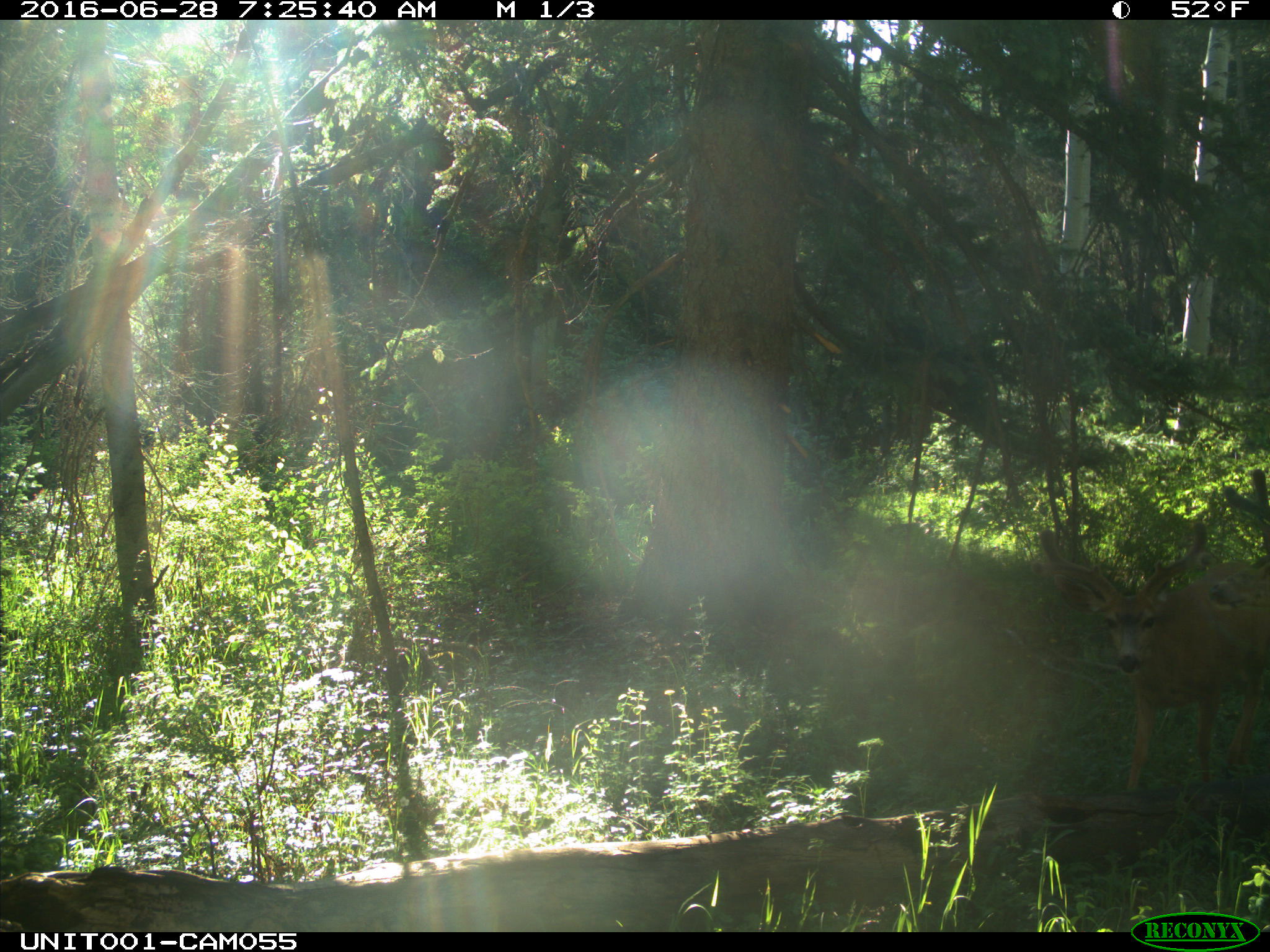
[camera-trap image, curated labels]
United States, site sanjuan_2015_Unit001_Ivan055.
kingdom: Animalia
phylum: Chordata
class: Mammalia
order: Artiodactyla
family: Cervidae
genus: Odocoileus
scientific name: Odocoileus hemionus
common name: mule deer